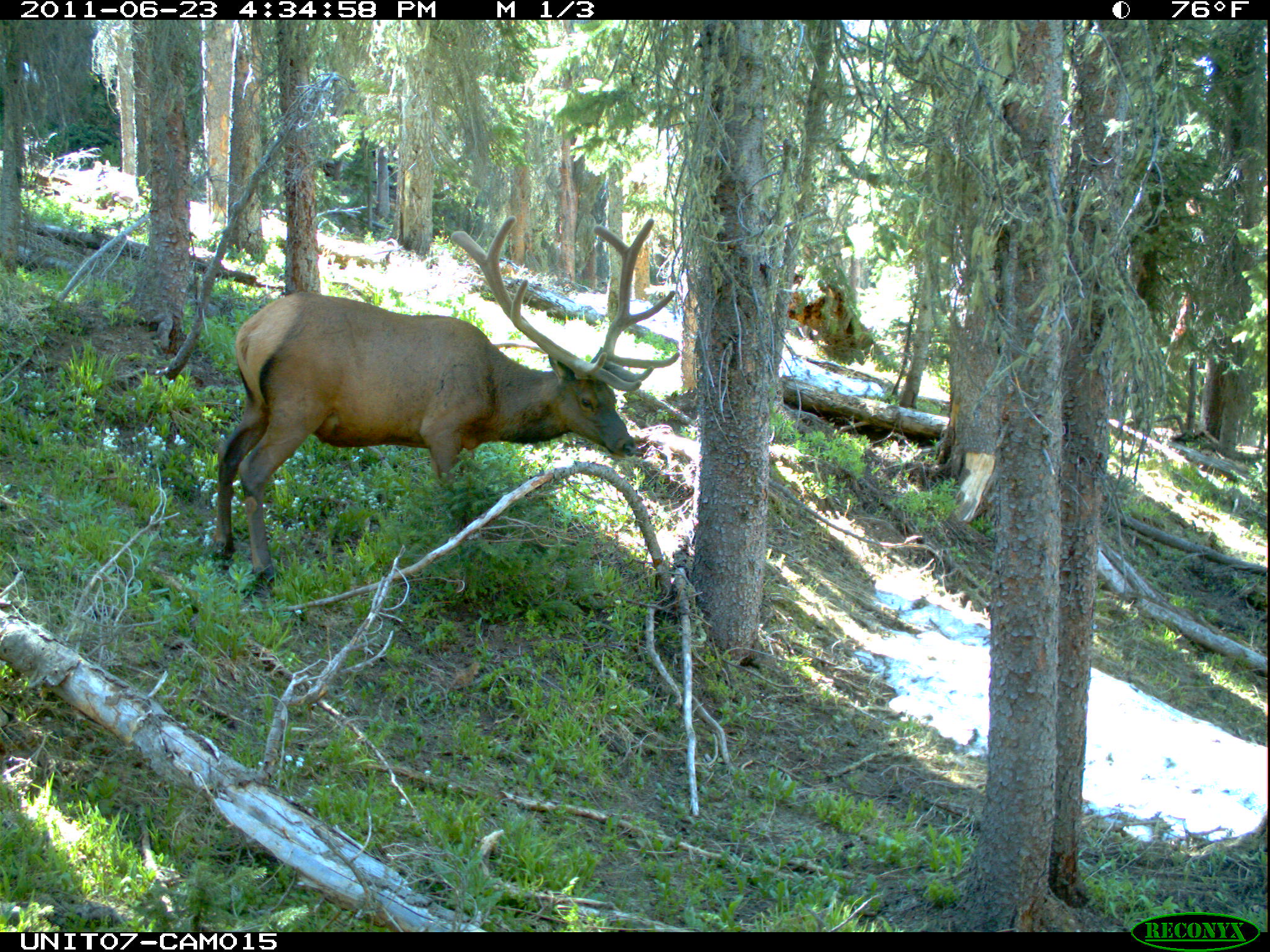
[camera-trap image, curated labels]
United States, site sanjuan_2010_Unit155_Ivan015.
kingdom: Animalia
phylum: Chordata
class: Mammalia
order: Artiodactyla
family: Cervidae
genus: Cervus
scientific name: Cervus elaphus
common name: red deer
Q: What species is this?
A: Cervus elaphus (red deer).